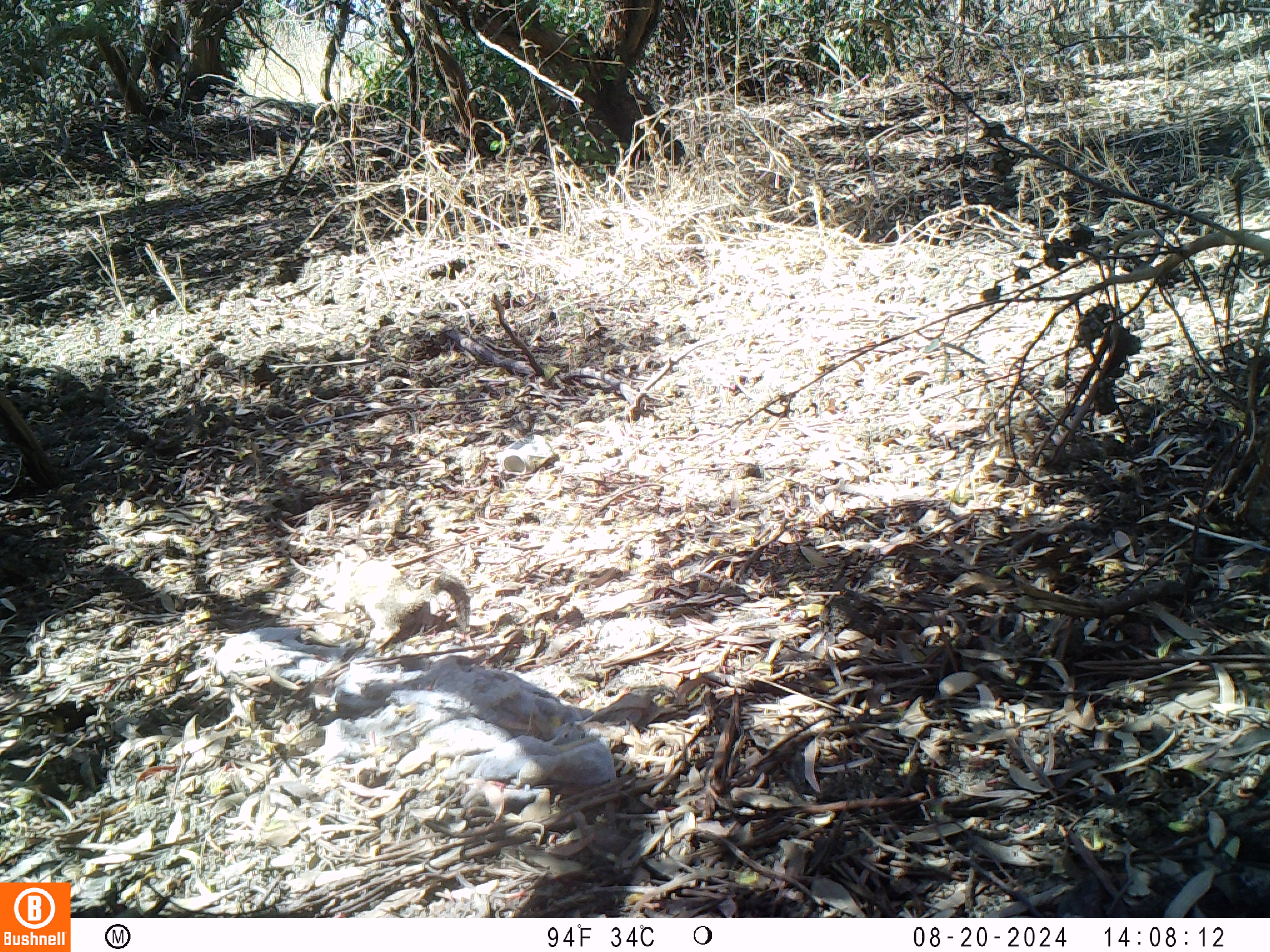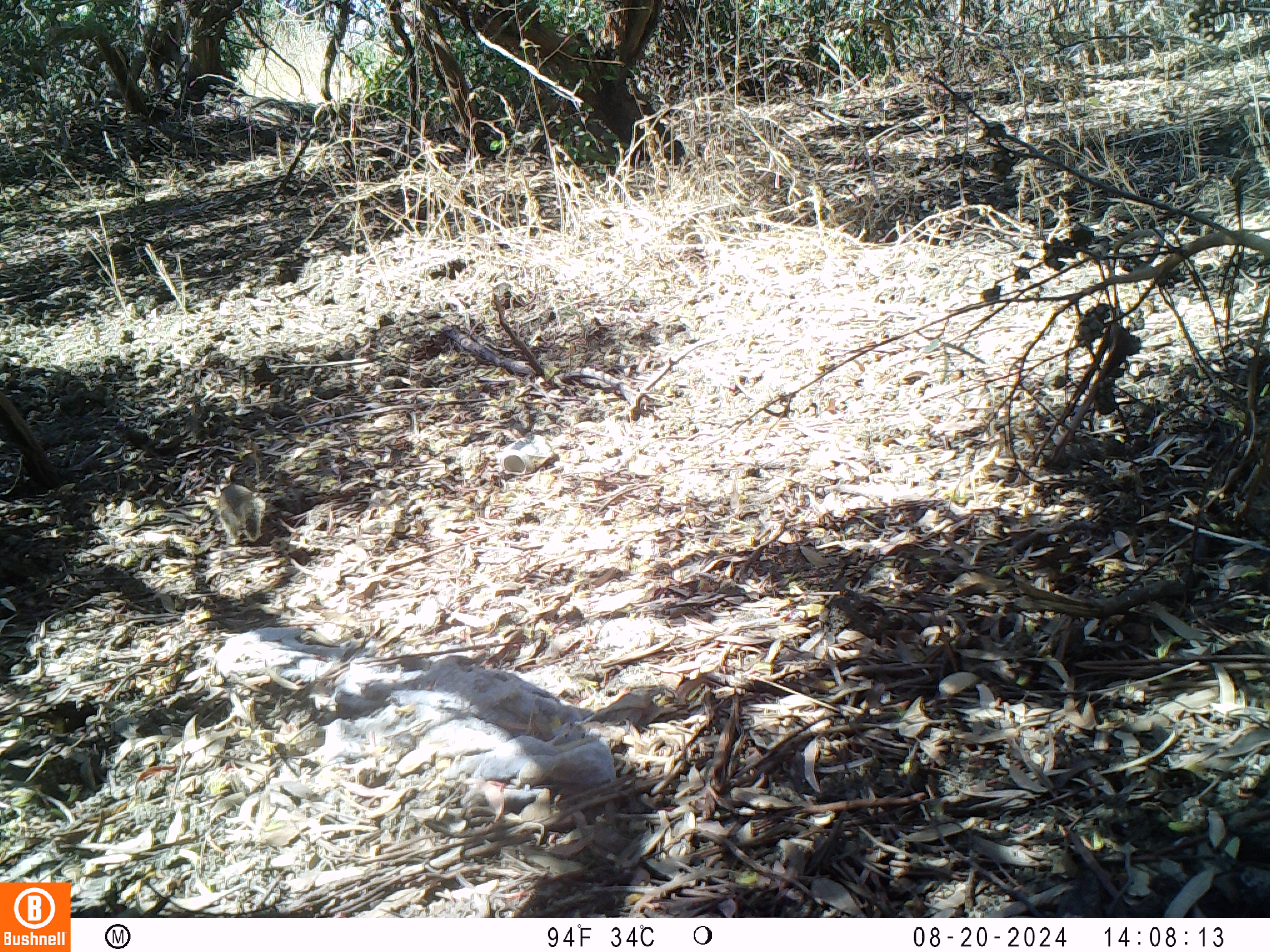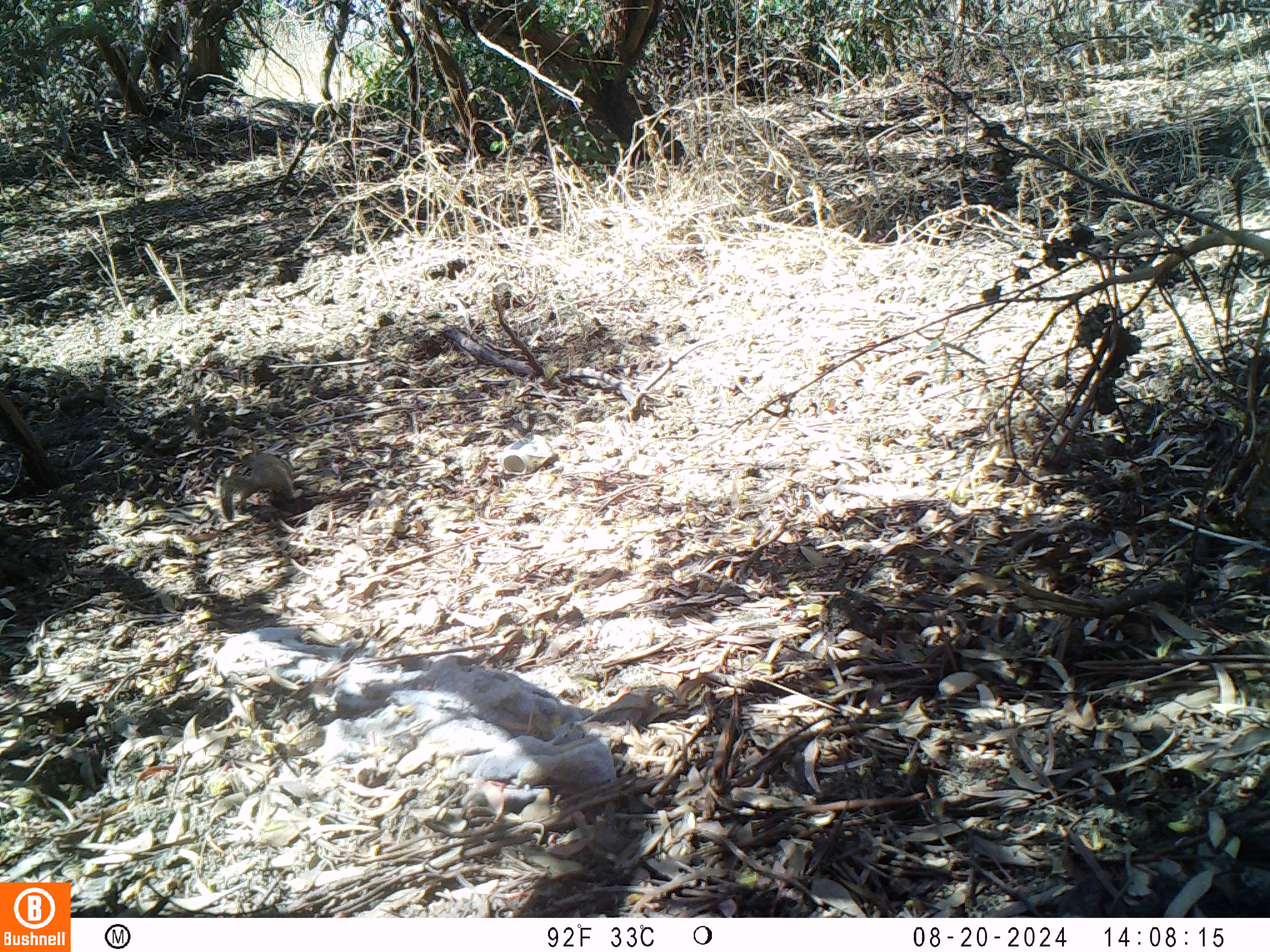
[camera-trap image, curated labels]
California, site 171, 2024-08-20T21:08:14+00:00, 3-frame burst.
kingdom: Animalia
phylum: Chordata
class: Mammalia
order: Rodentia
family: Sciuridae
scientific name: Sciuridae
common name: squirrel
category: unknown squirrel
Unknown squirrel (squirrel) (Sciuridae).